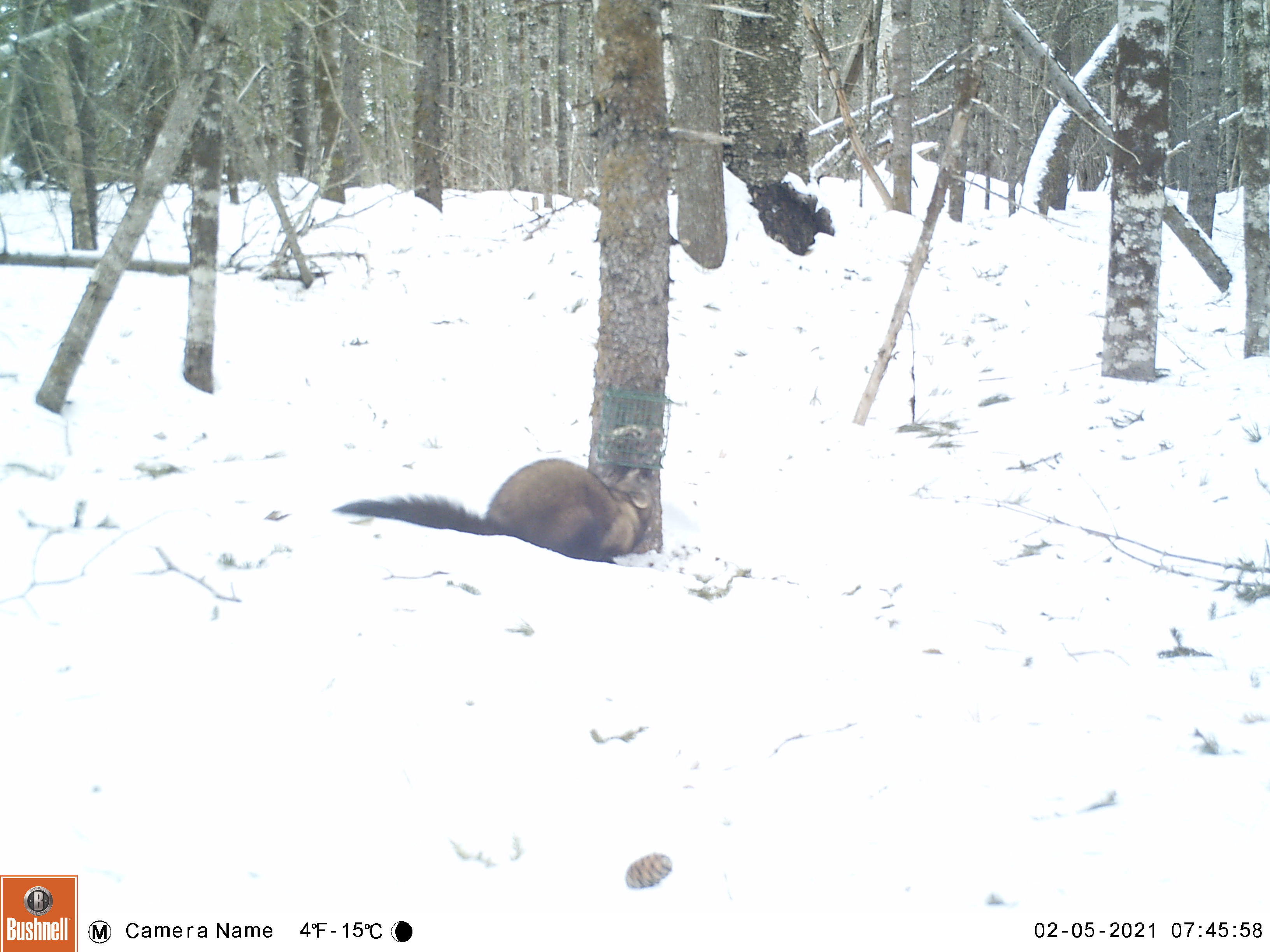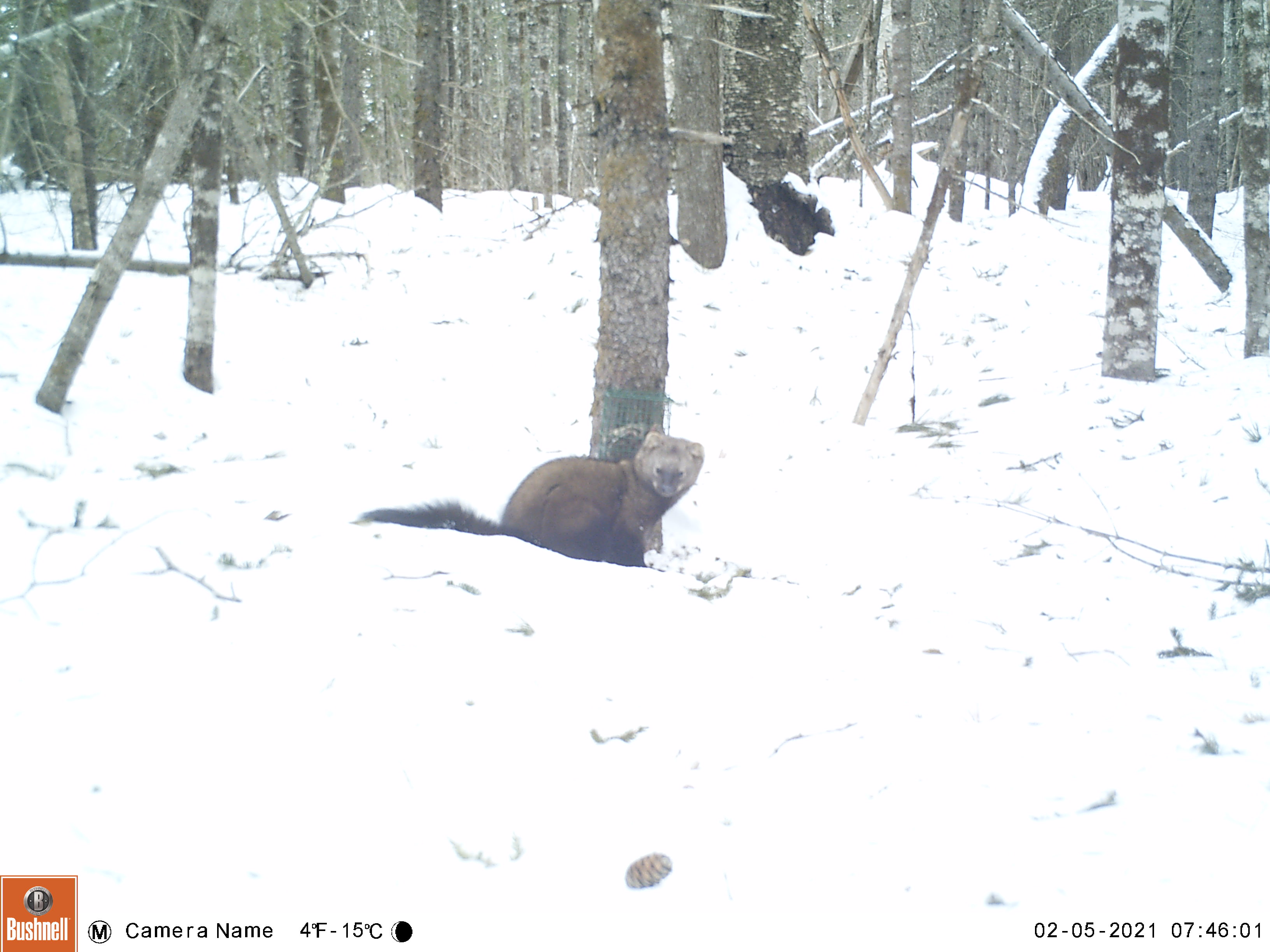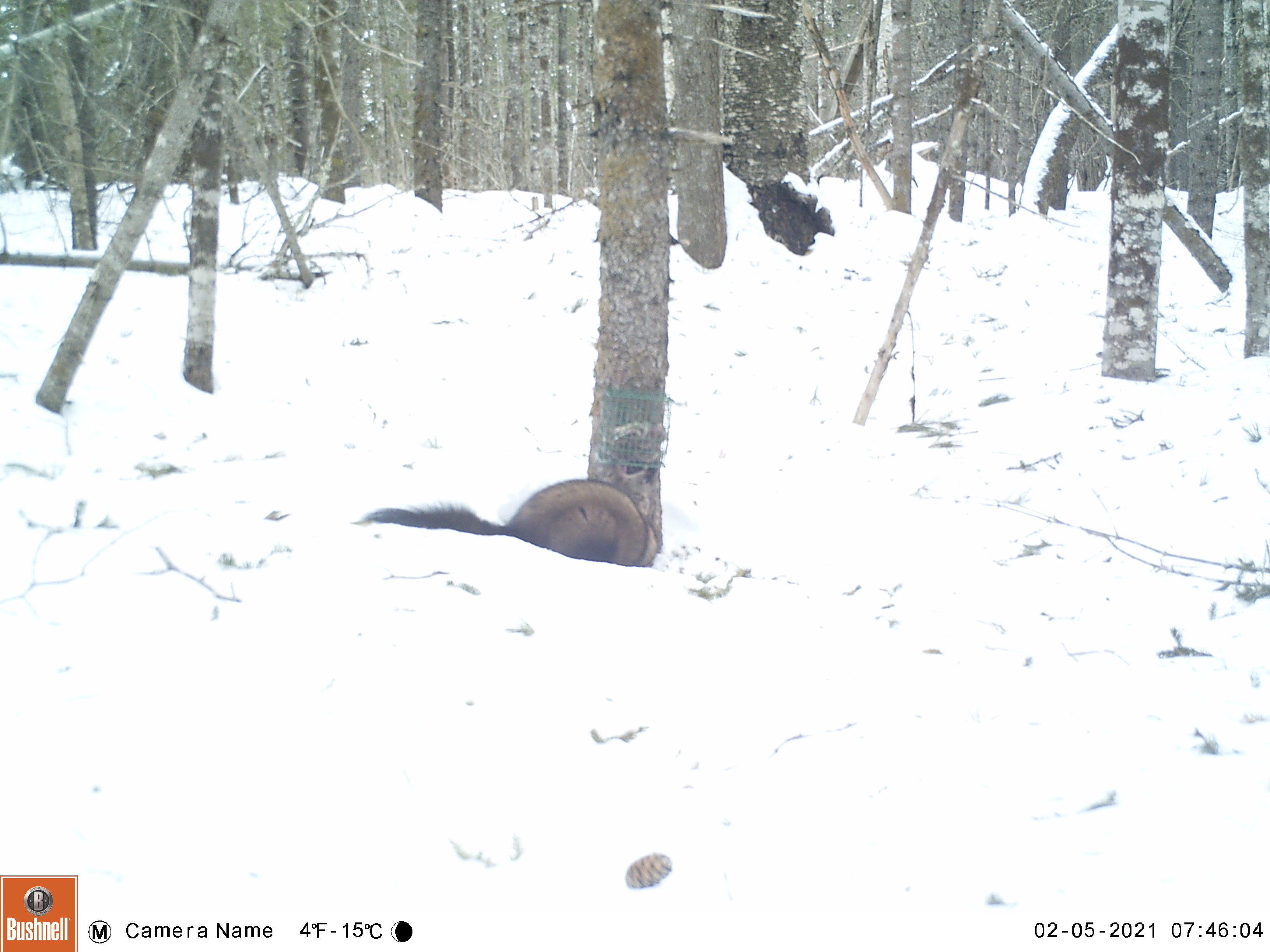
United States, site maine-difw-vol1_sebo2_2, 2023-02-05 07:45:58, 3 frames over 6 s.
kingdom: Animalia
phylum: Chordata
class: Mammalia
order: Carnivora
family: Mustelidae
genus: Pekania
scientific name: Pekania pennanti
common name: fisher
Fisher (Pekania pennanti).